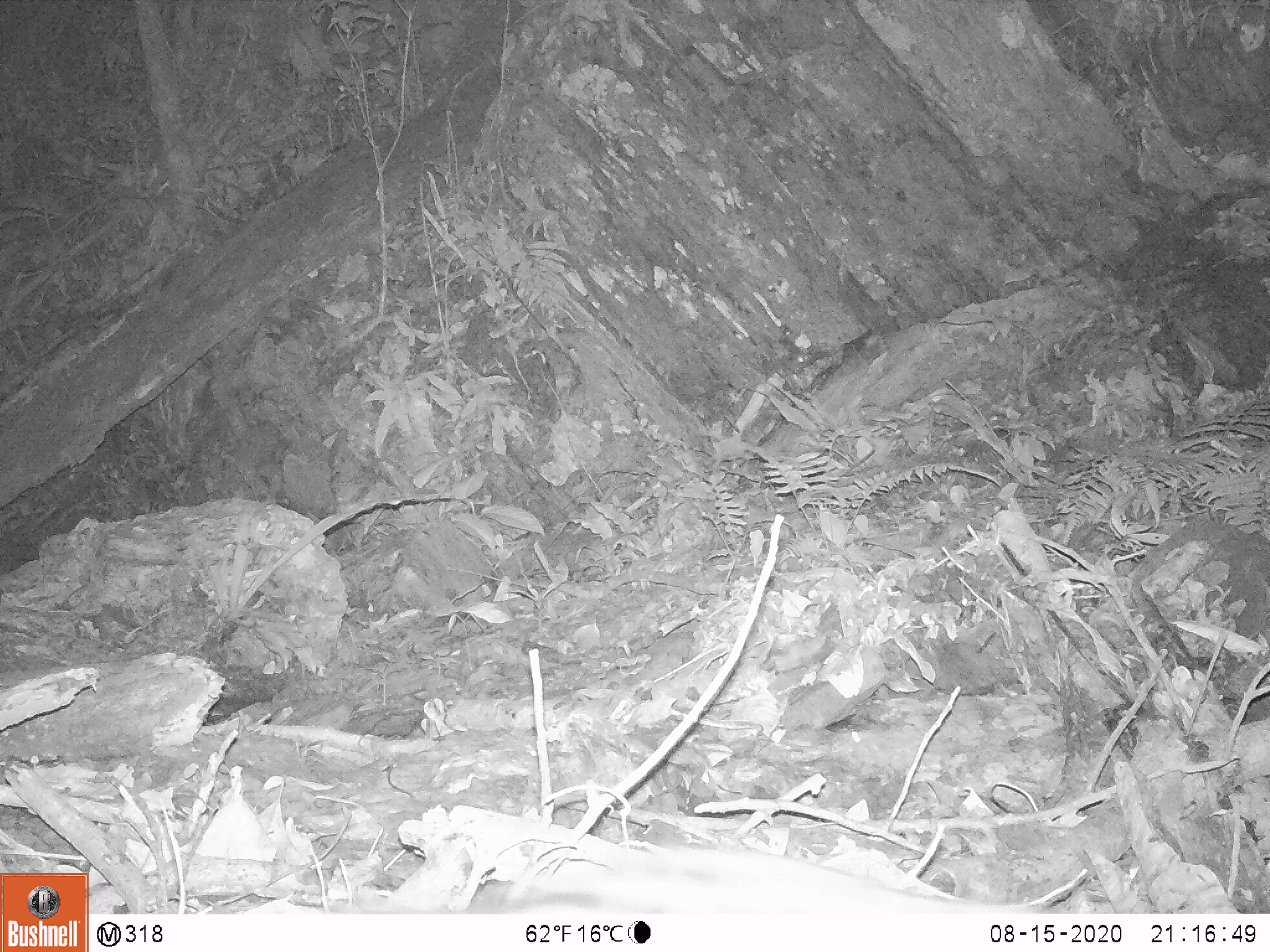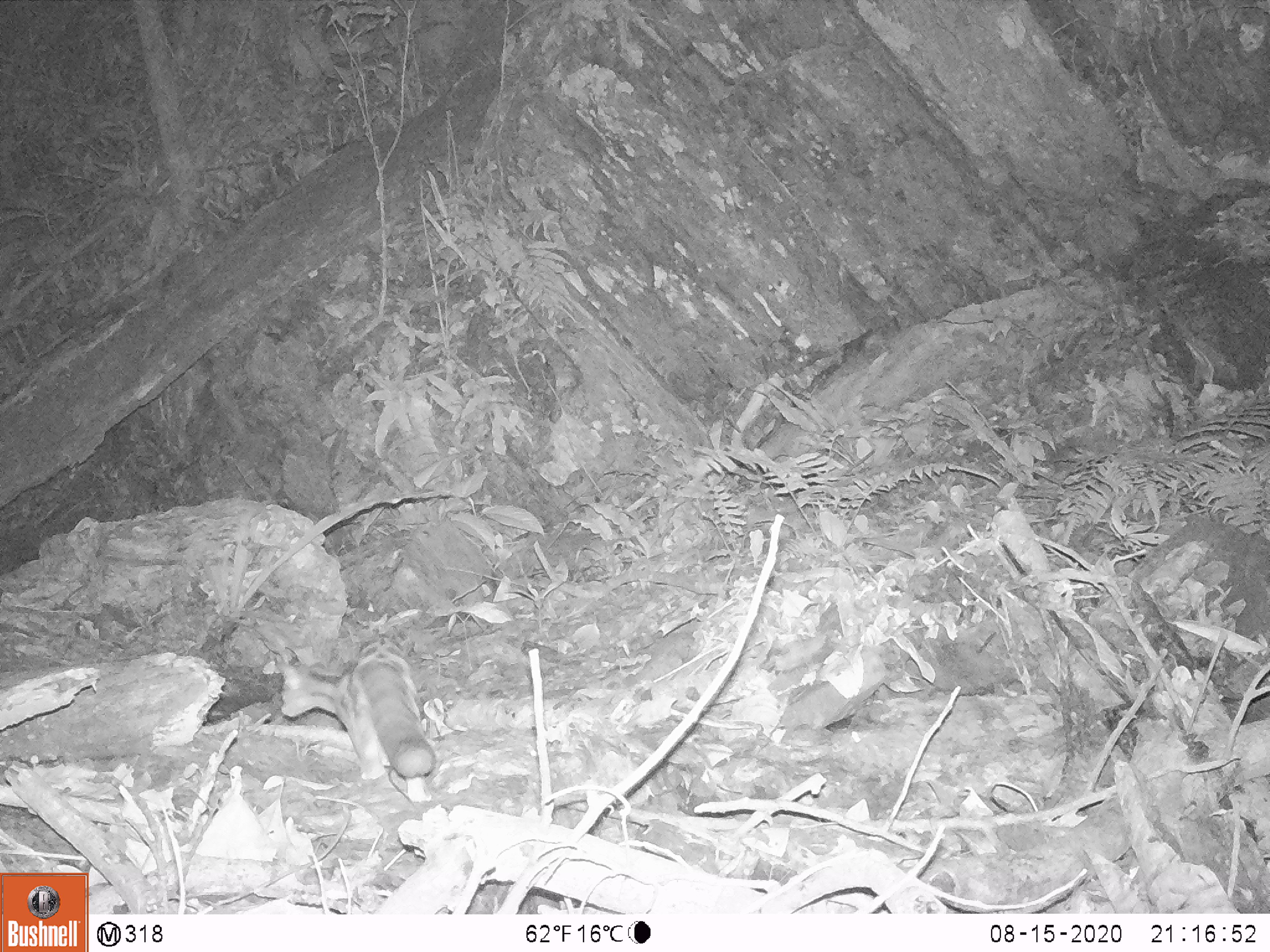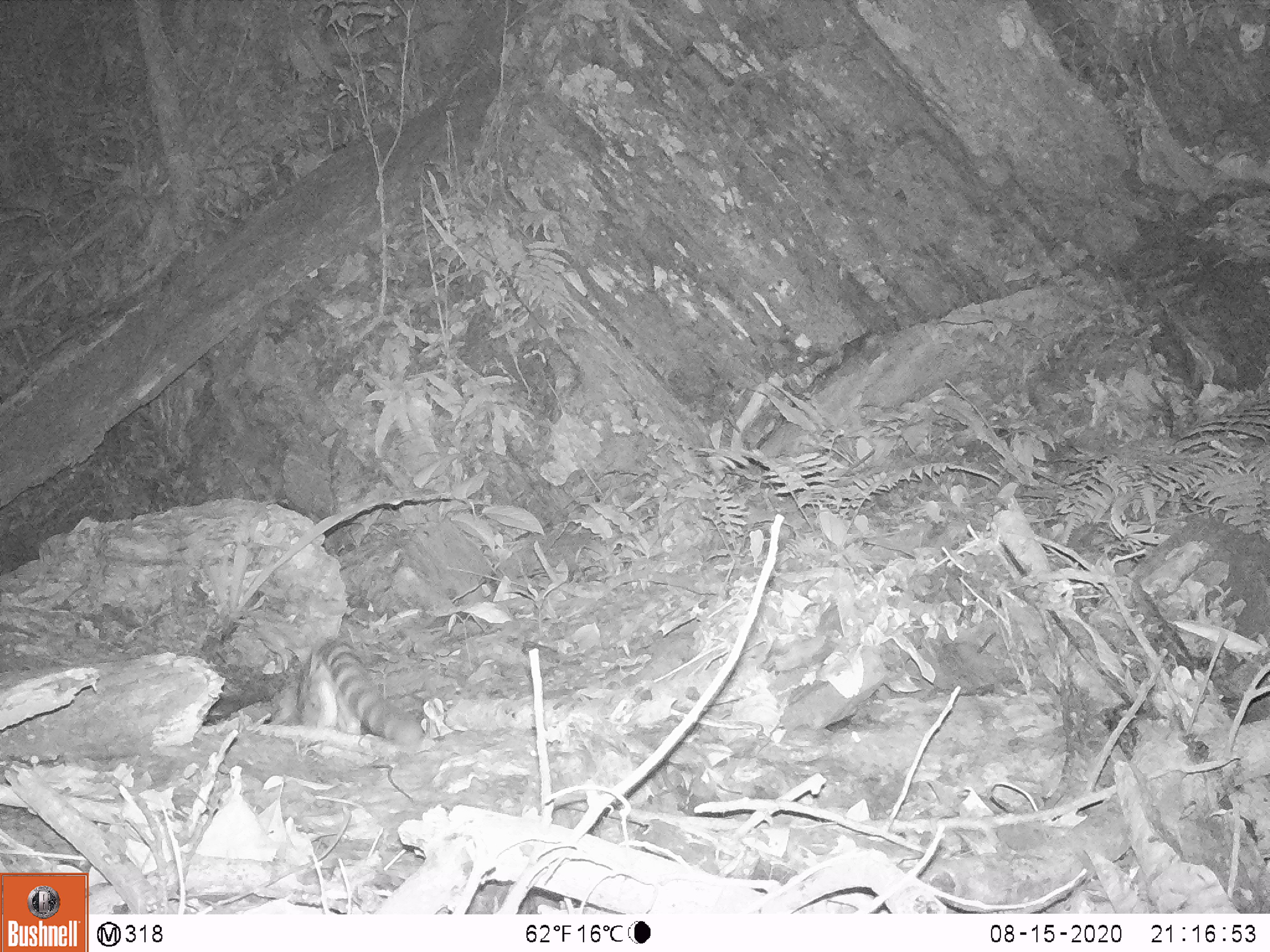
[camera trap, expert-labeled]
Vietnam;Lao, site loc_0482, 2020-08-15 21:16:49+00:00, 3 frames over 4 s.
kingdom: Animalia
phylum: Chordata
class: Mammalia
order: Carnivora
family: Prionodontidae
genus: Prionodon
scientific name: Prionodon pardicolor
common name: spotted linsang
Spotted linsang (Prionodon pardicolor). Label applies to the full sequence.